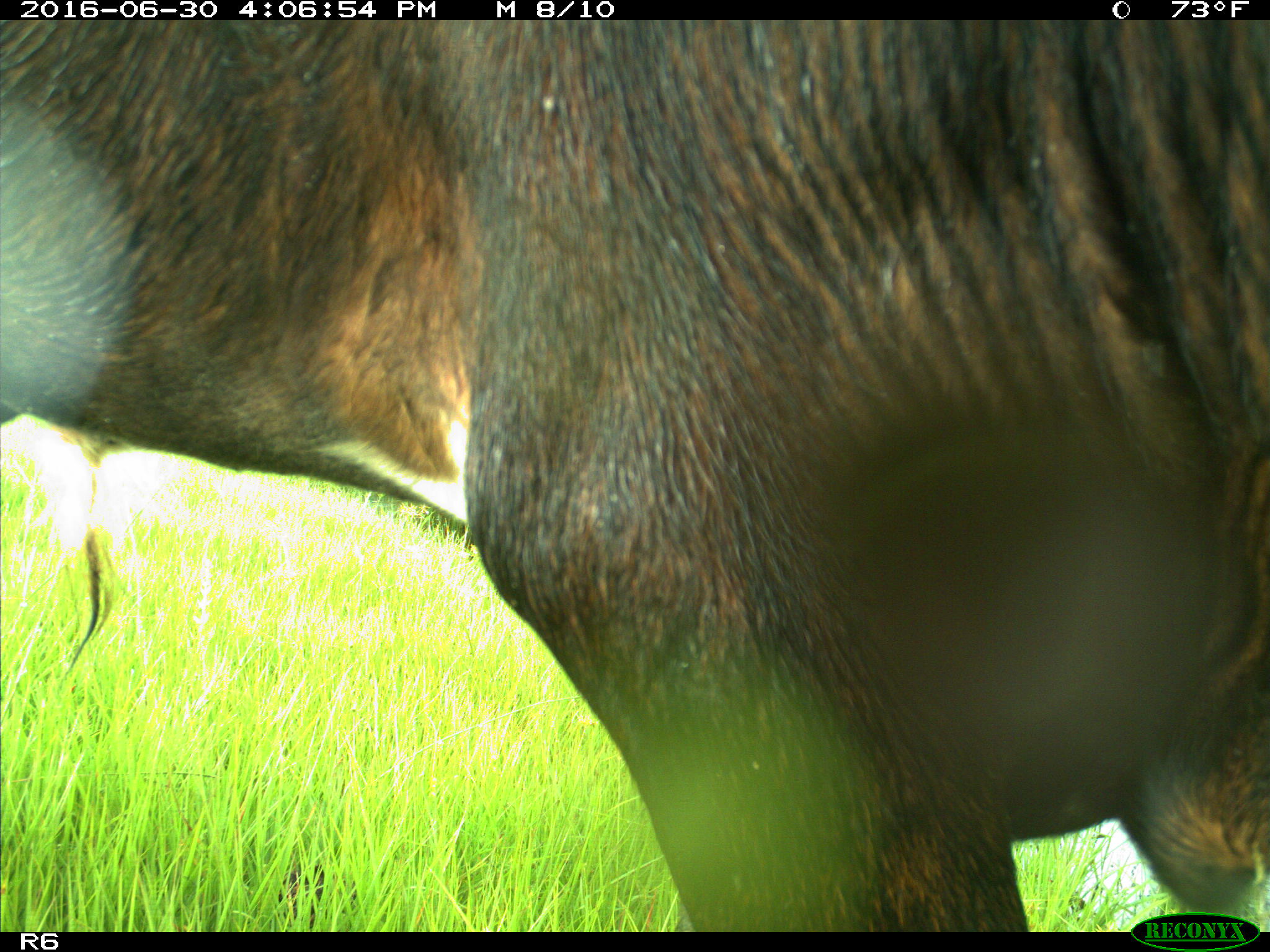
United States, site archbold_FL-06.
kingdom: Animalia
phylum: Chordata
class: Mammalia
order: Artiodactyla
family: Bovidae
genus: Bos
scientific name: Bos taurus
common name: domestic cow